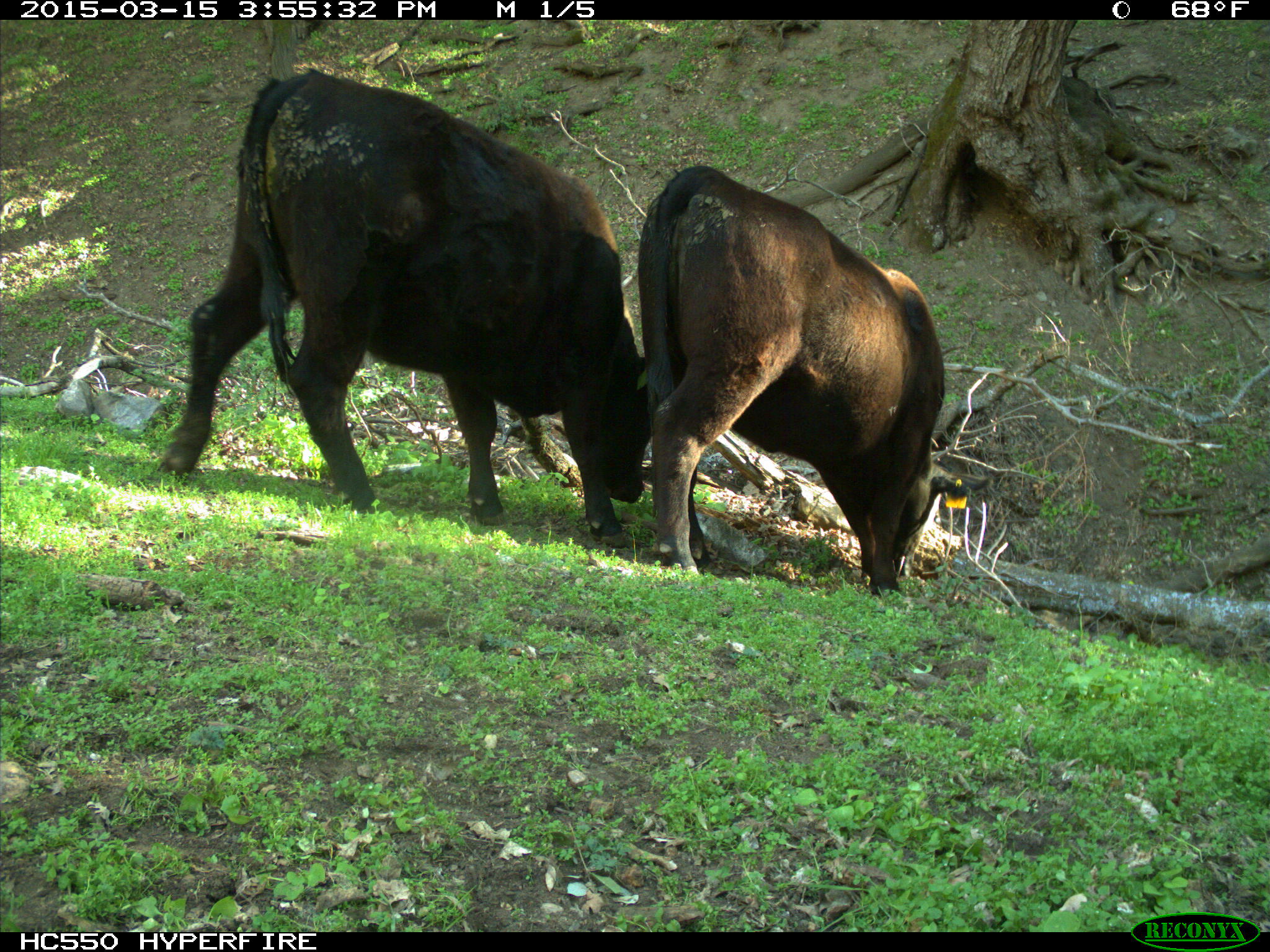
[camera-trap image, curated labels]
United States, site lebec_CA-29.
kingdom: Animalia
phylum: Chordata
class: Mammalia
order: Artiodactyla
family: Bovidae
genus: Bos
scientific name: Bos taurus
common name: domestic cow